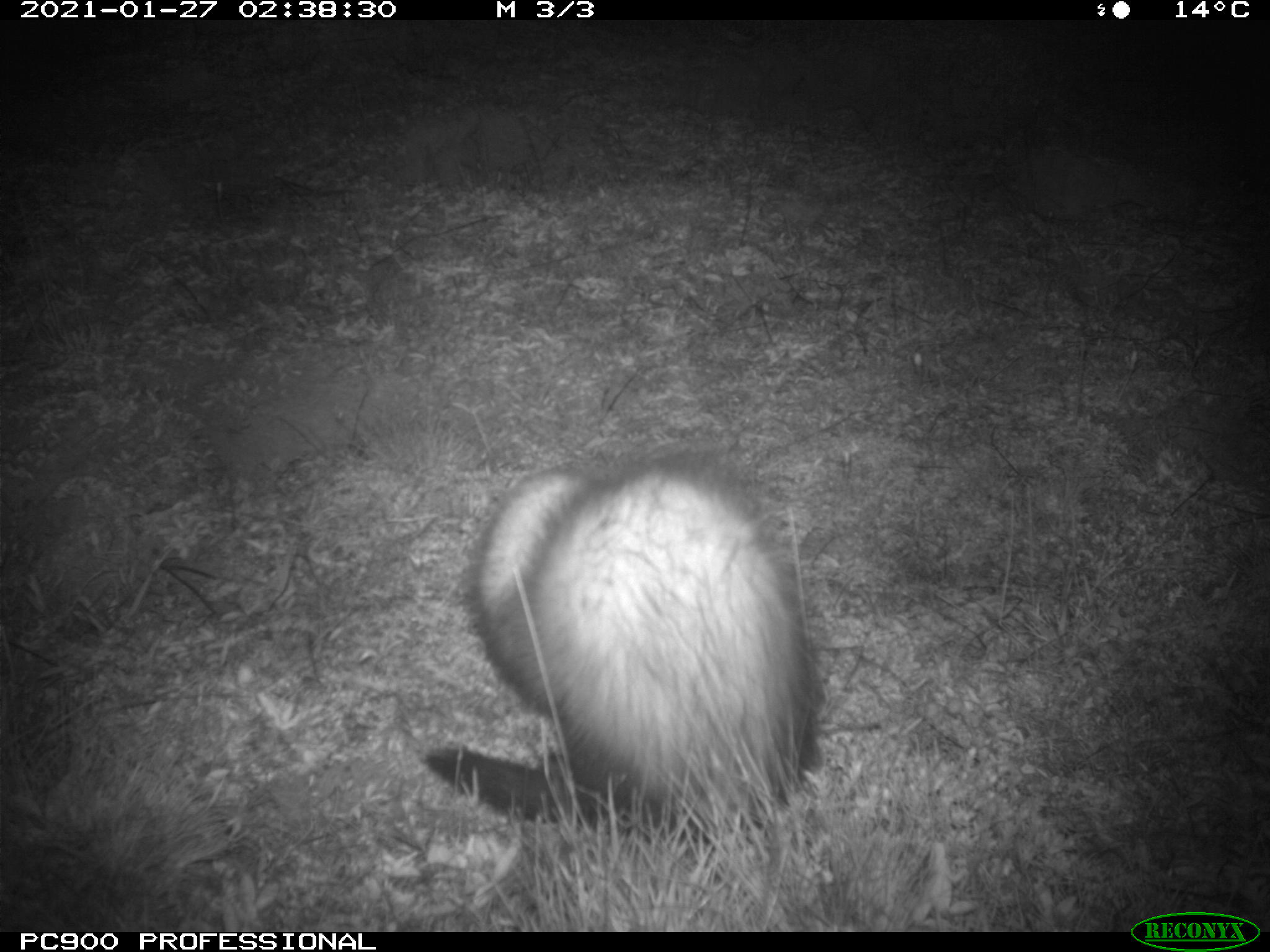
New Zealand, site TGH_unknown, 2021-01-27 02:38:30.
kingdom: Animalia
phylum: Chordata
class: Mammalia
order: Carnivora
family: Mustelidae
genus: Mustela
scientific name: Mustela furo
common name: ferret